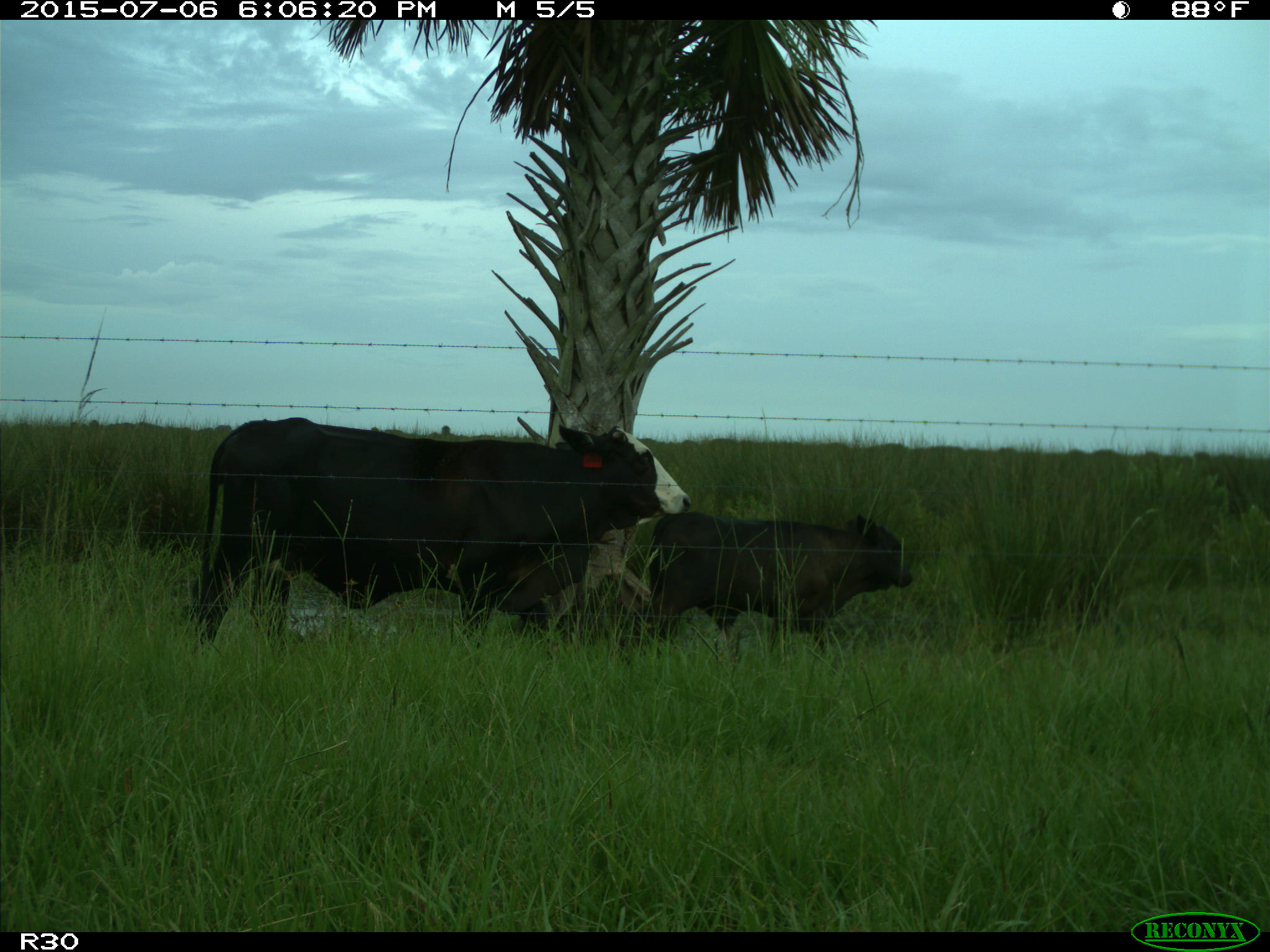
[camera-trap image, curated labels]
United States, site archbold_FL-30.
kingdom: Animalia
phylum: Chordata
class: Mammalia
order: Artiodactyla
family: Bovidae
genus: Bos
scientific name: Bos taurus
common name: domestic cow